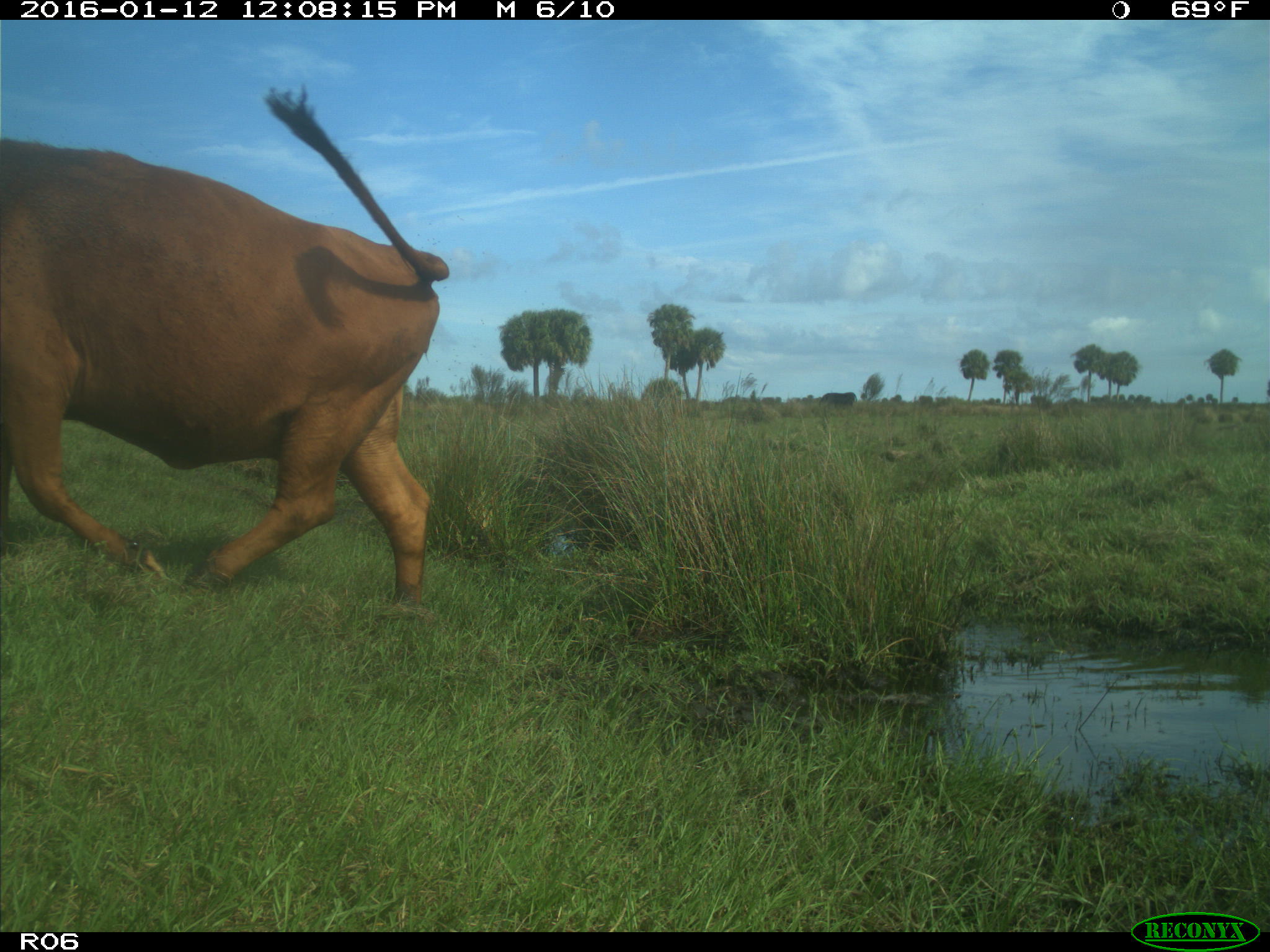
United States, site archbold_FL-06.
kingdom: Animalia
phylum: Chordata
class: Mammalia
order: Artiodactyla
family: Bovidae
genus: Bos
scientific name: Bos taurus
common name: domestic cow